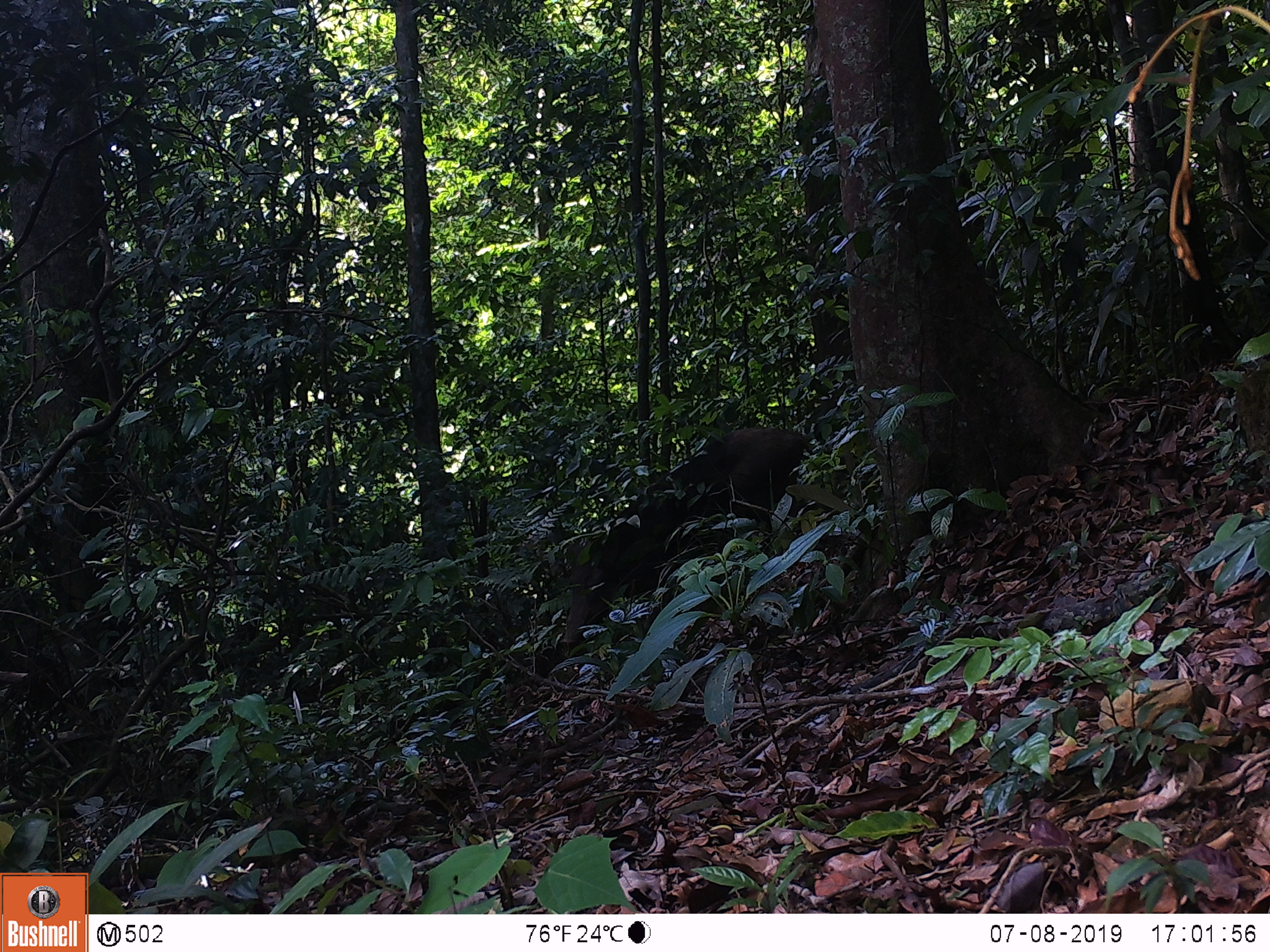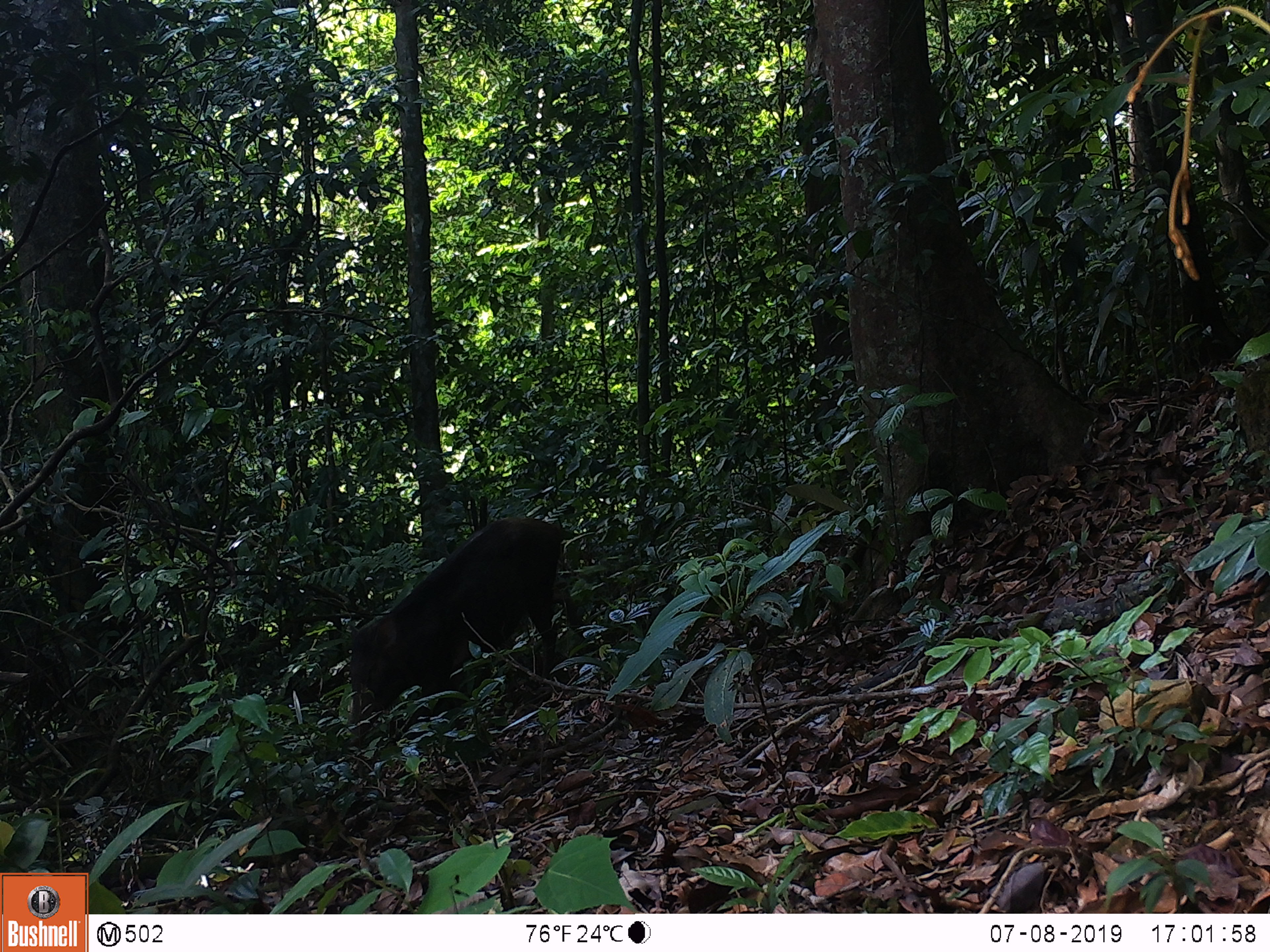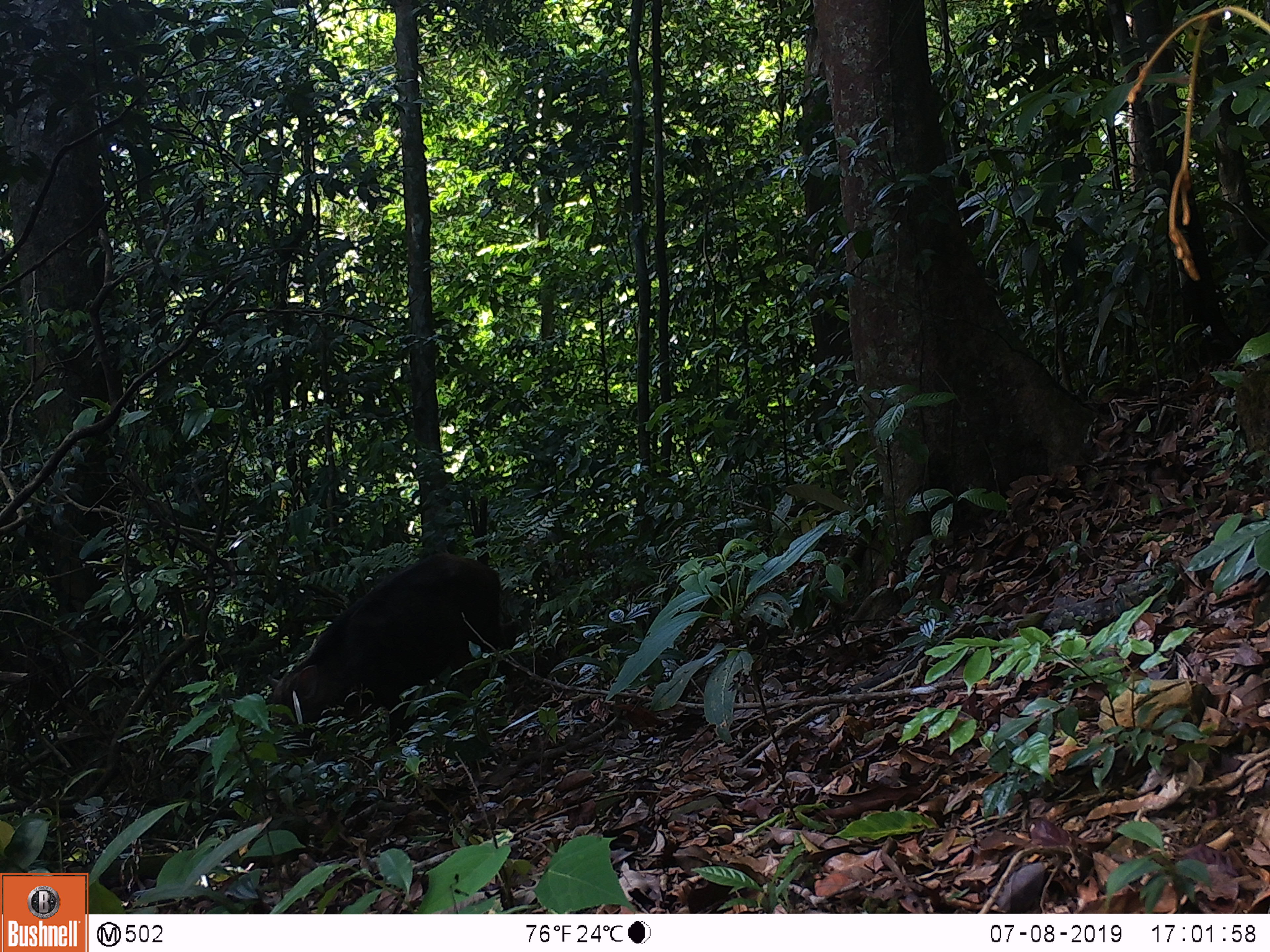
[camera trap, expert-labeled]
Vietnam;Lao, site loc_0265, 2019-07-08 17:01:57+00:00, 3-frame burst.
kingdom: Animalia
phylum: Chordata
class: Mammalia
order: Artiodactyla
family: Suidae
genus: Sus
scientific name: Sus scrofa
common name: eurasian wild pig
Eurasian wild pig (Sus scrofa). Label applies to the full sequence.